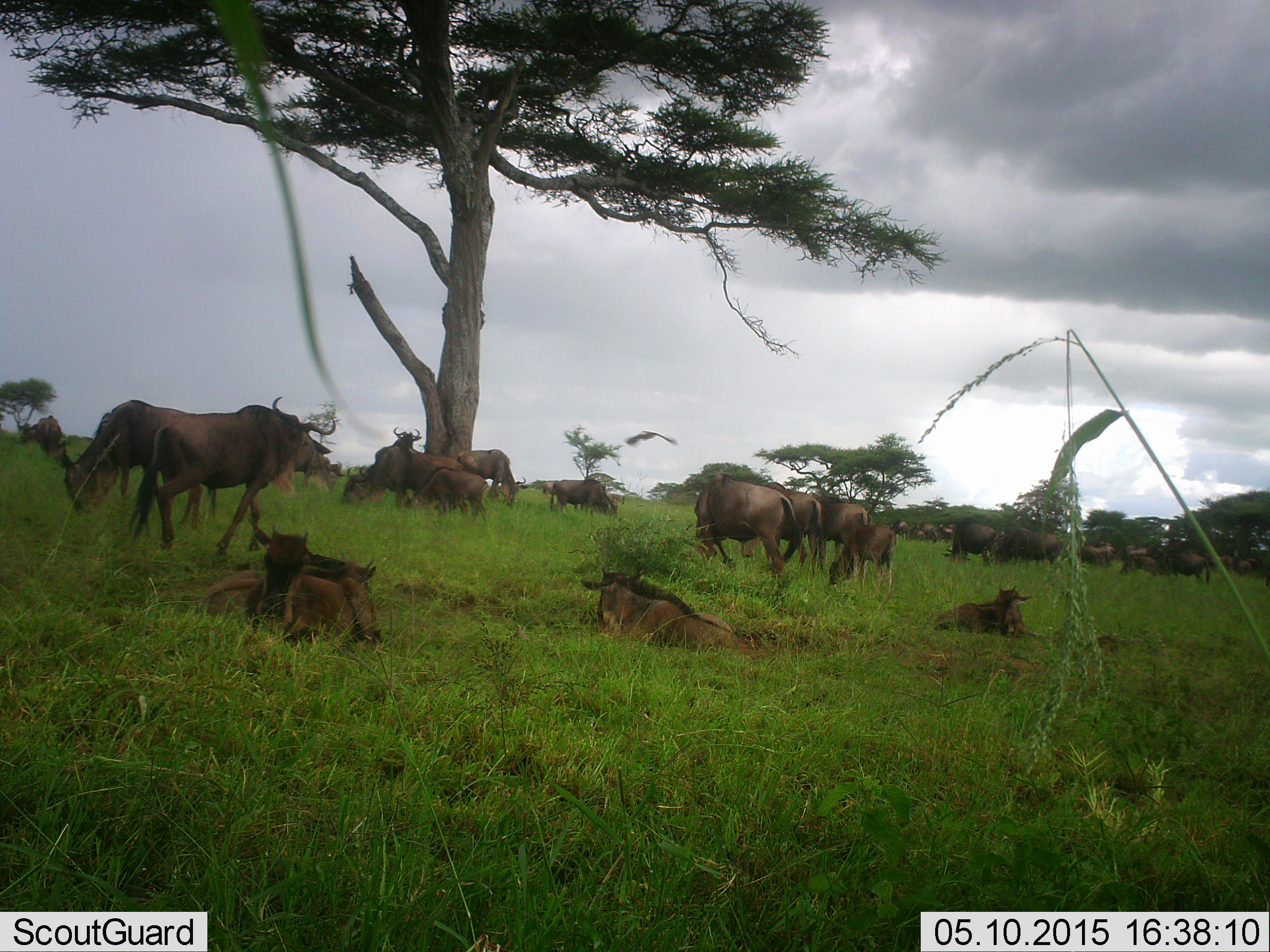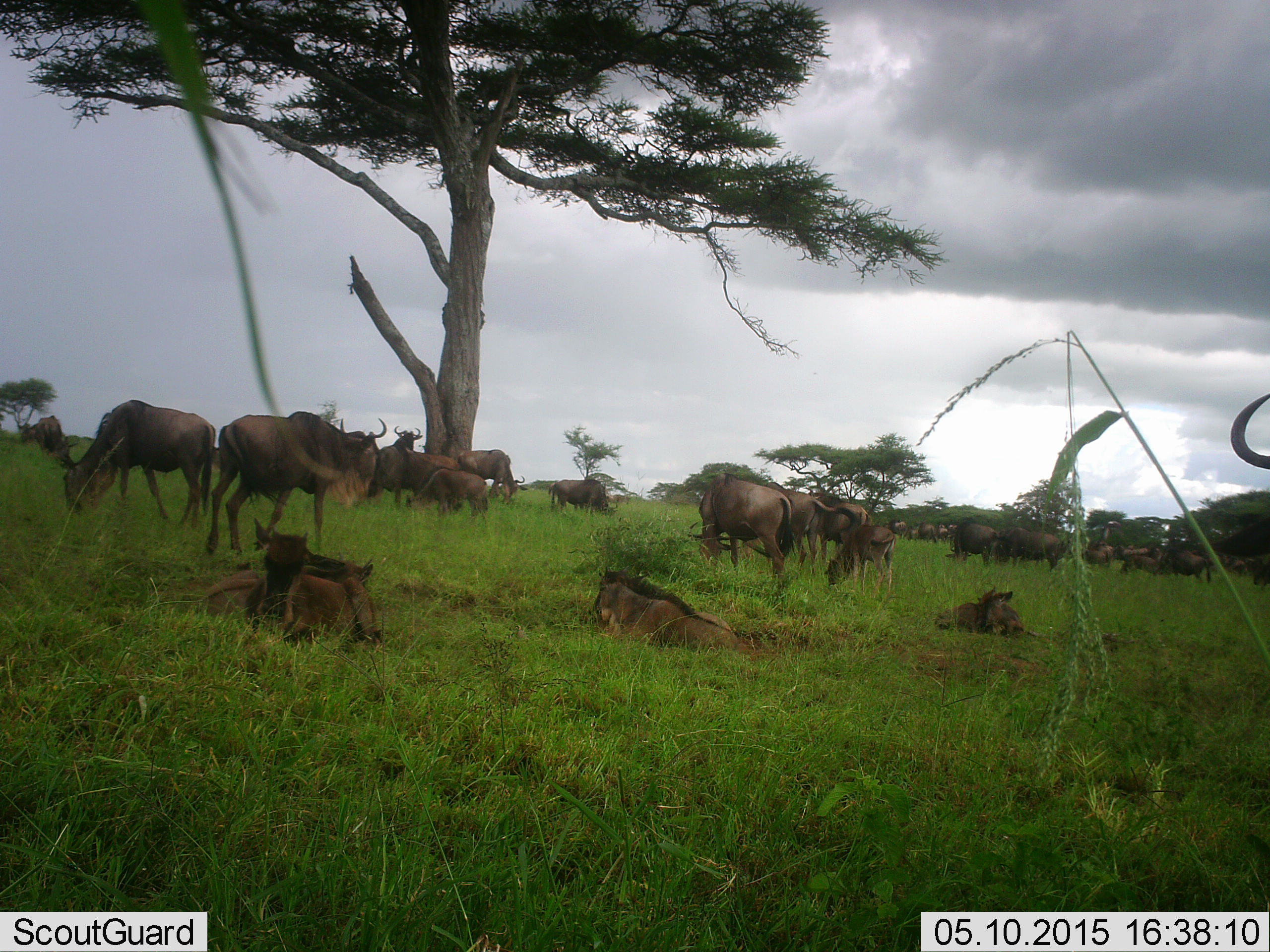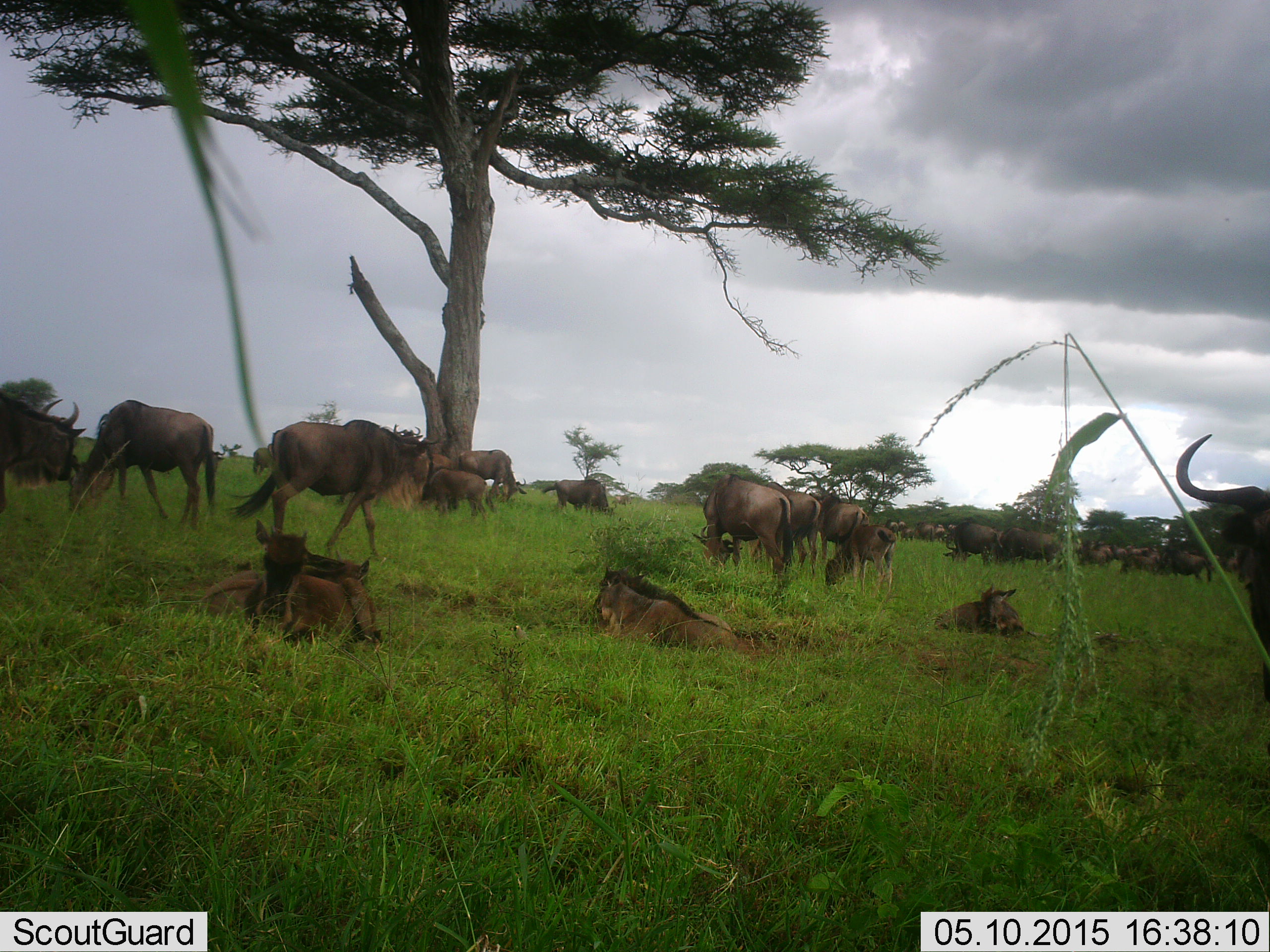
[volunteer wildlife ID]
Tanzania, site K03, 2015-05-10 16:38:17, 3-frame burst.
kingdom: Animalia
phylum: Chordata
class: Mammalia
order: Artiodactyla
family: Bovidae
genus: Connochaetes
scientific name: Connochaetes taurinus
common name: blue wildebeest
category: wildebeest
Wildebeest (blue wildebeest) (Connochaetes taurinus), count 11-50. Behavior (volunteer vote fractions): standing 90%, resting 100%, moving 30%, interacting 0%. Young present (vote fraction): 60%. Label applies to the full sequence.